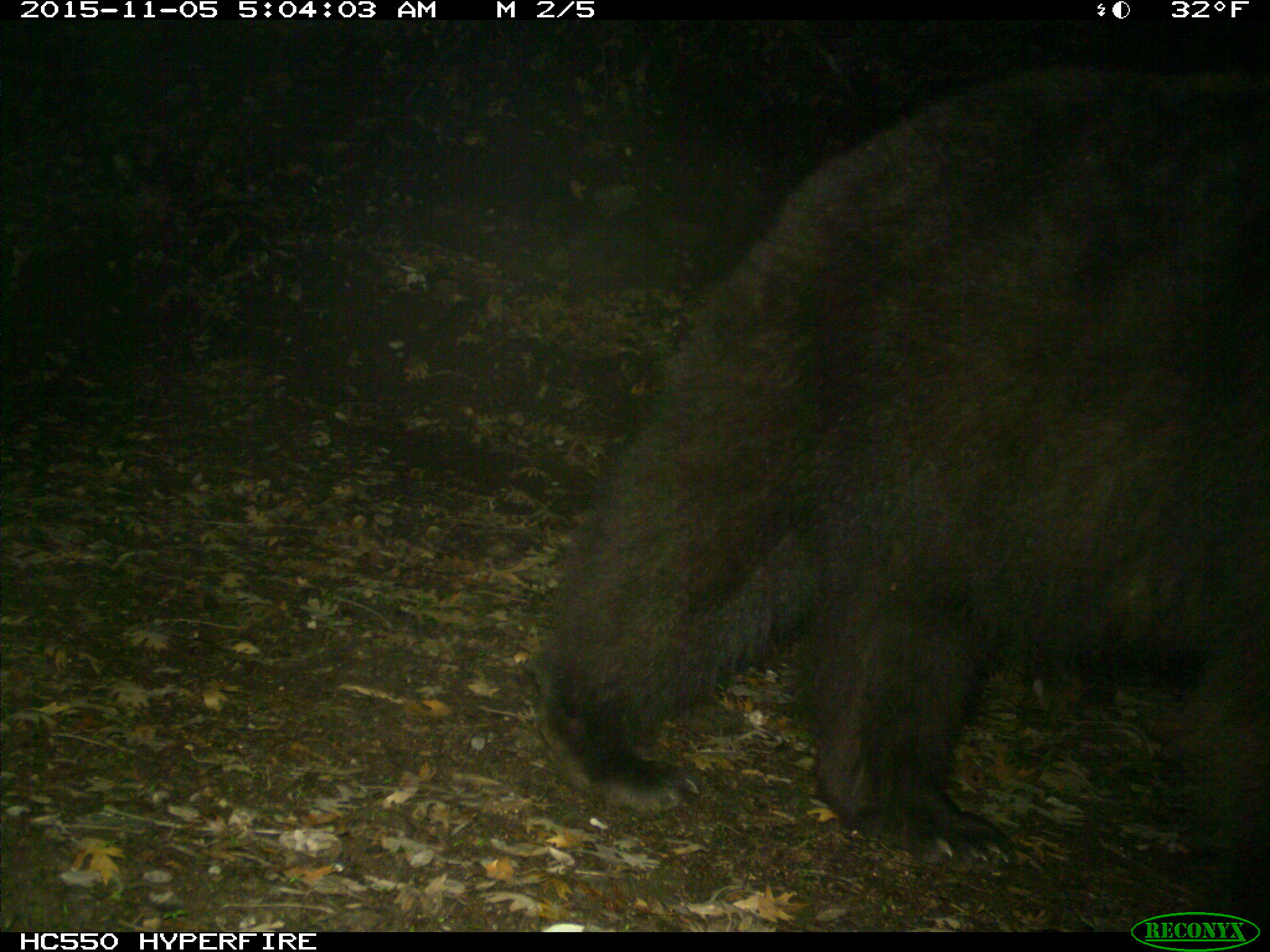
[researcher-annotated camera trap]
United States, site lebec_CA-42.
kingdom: Animalia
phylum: Chordata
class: Mammalia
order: Carnivora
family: Ursidae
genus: Ursus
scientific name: Ursus americanus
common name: american black bear